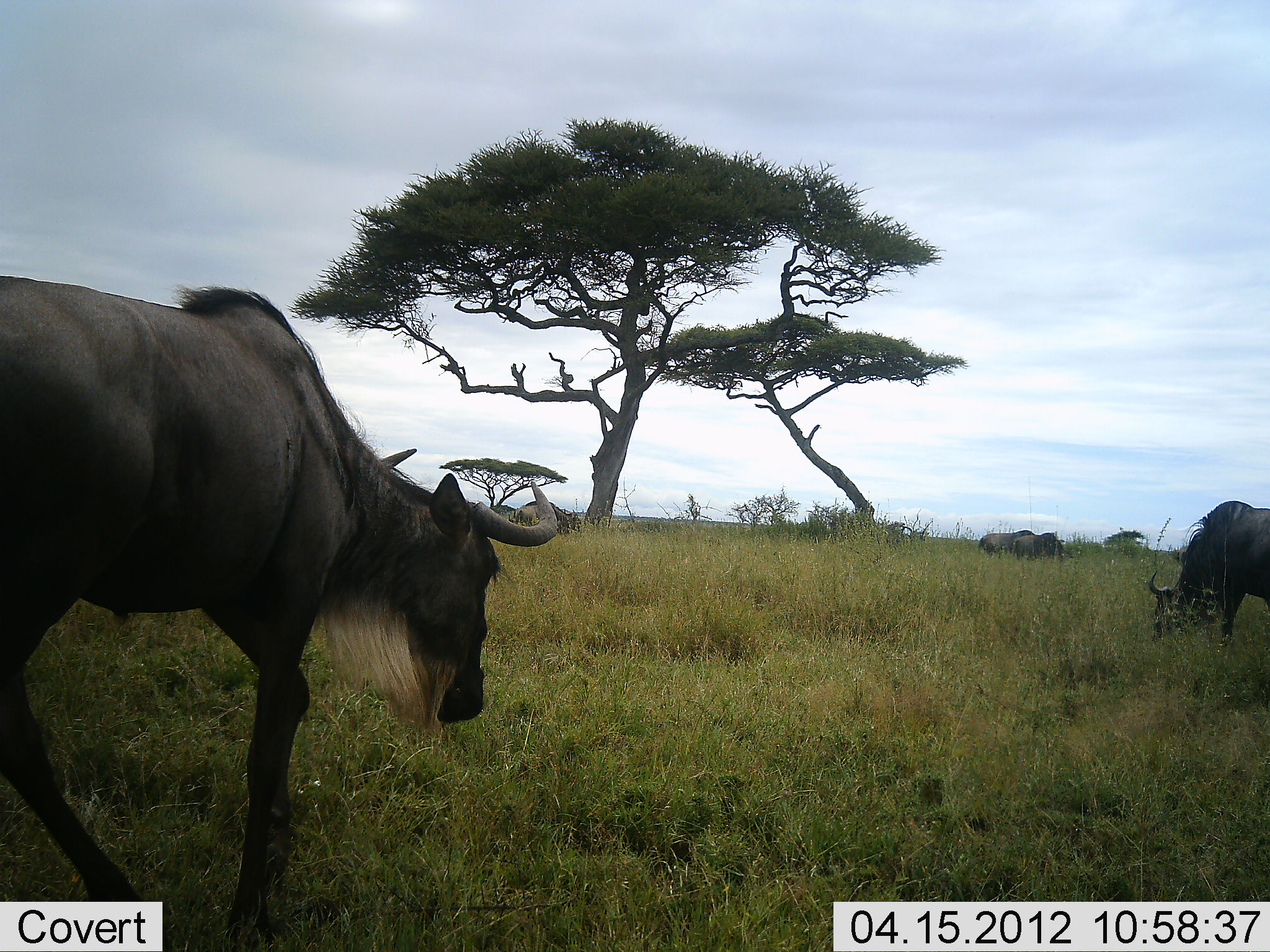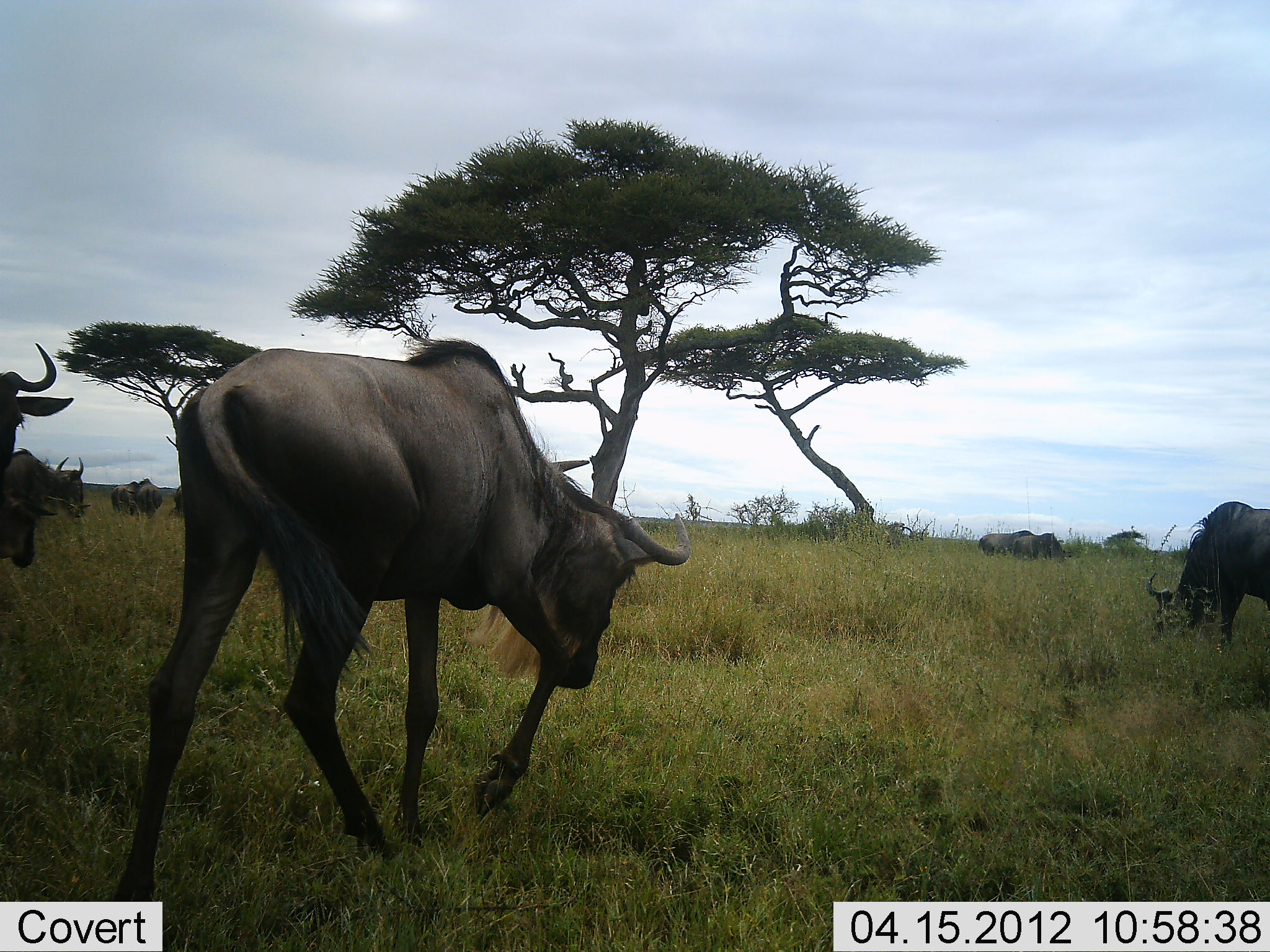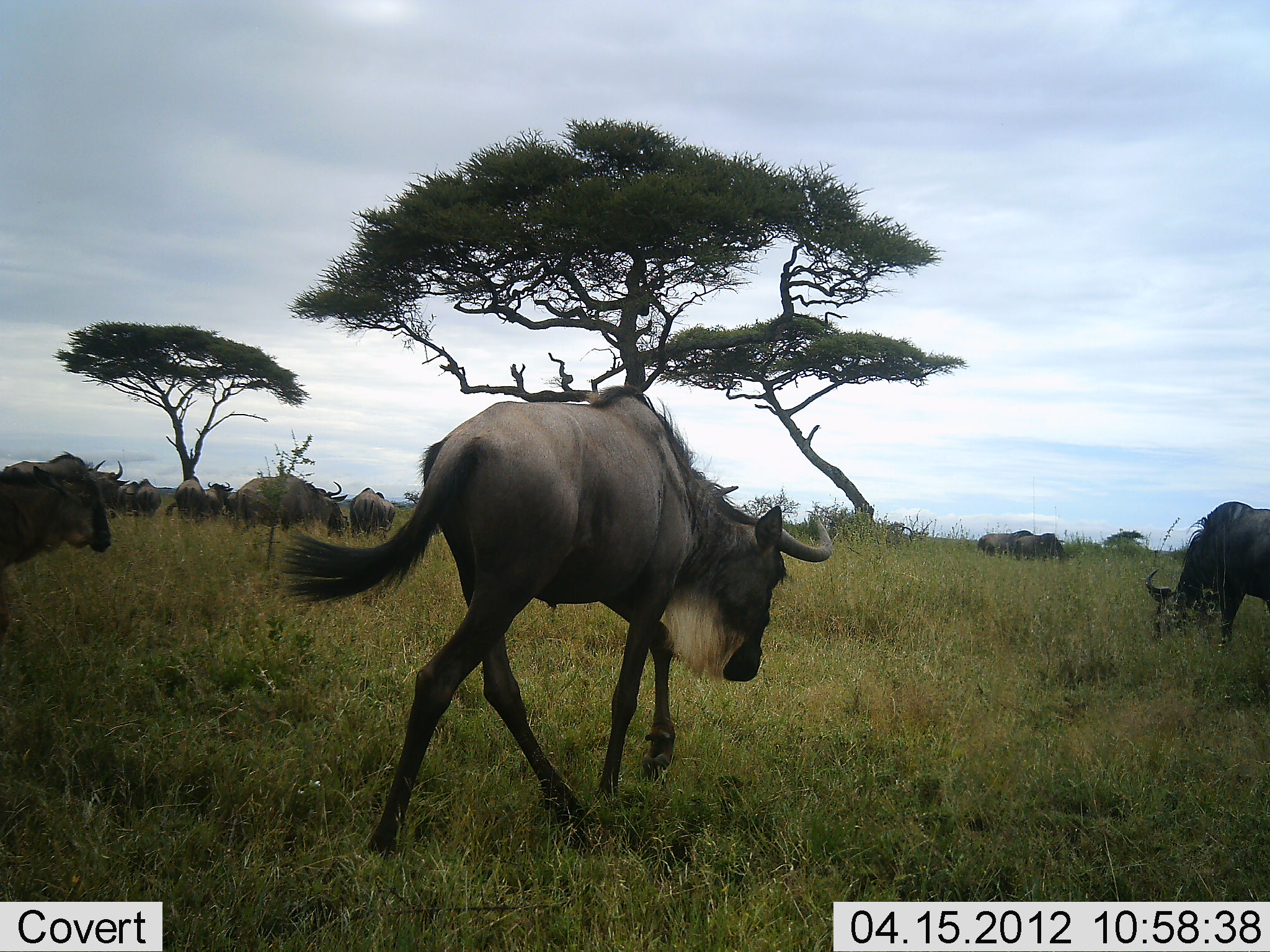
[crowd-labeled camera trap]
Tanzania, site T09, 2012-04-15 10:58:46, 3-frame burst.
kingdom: Animalia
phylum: Chordata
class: Mammalia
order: Artiodactyla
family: Bovidae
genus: Connochaetes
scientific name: Connochaetes taurinus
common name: blue wildebeest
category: wildebeest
Wildebeest (blue wildebeest) (Connochaetes taurinus), count 11-50. Behavior (volunteer vote fractions): standing 36%, resting 4%, moving 100%, interacting 4%. Young present (vote fraction): 8%. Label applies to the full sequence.